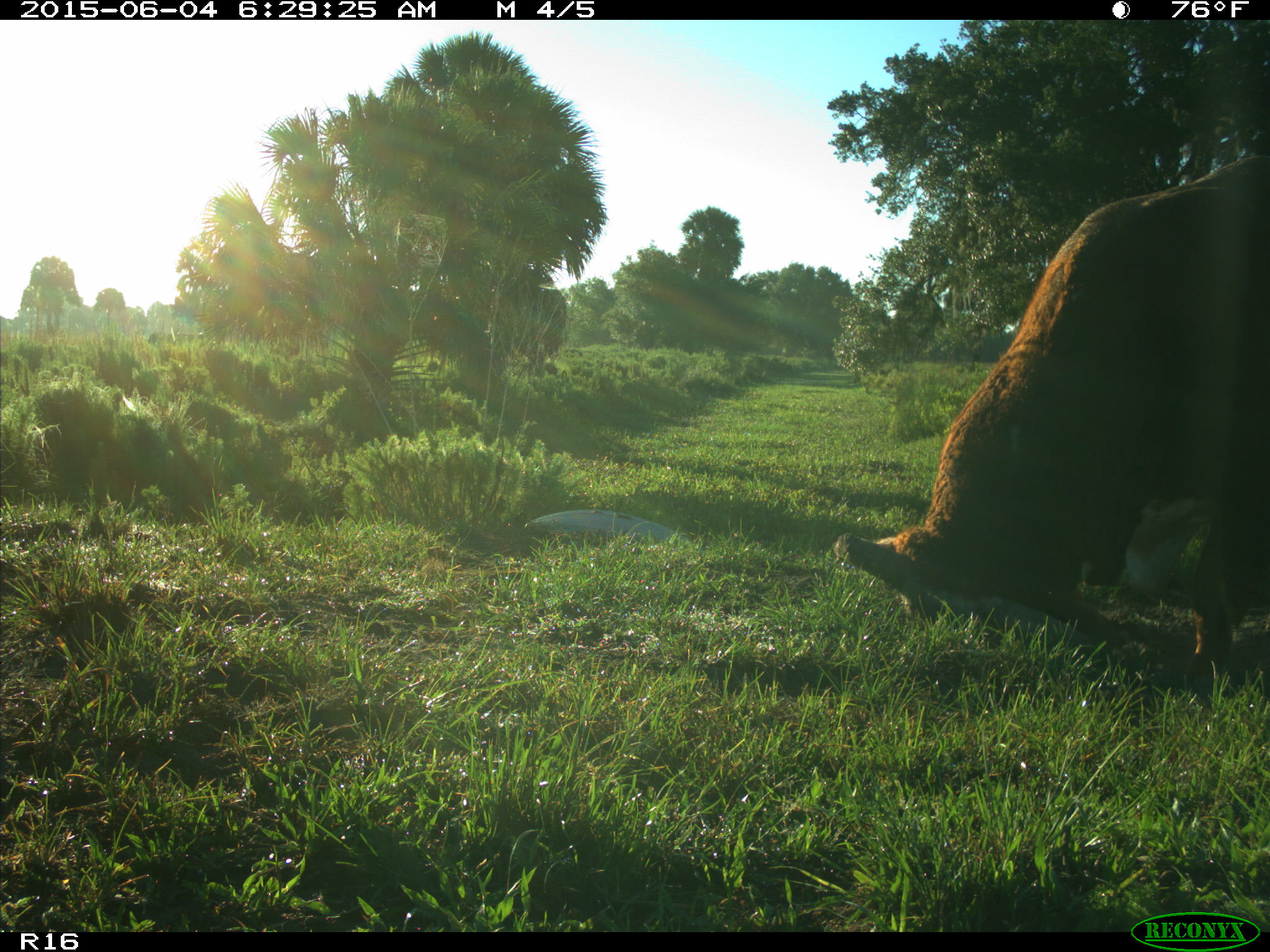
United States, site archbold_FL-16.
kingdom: Animalia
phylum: Chordata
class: Mammalia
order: Artiodactyla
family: Bovidae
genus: Bos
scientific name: Bos taurus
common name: domestic cow